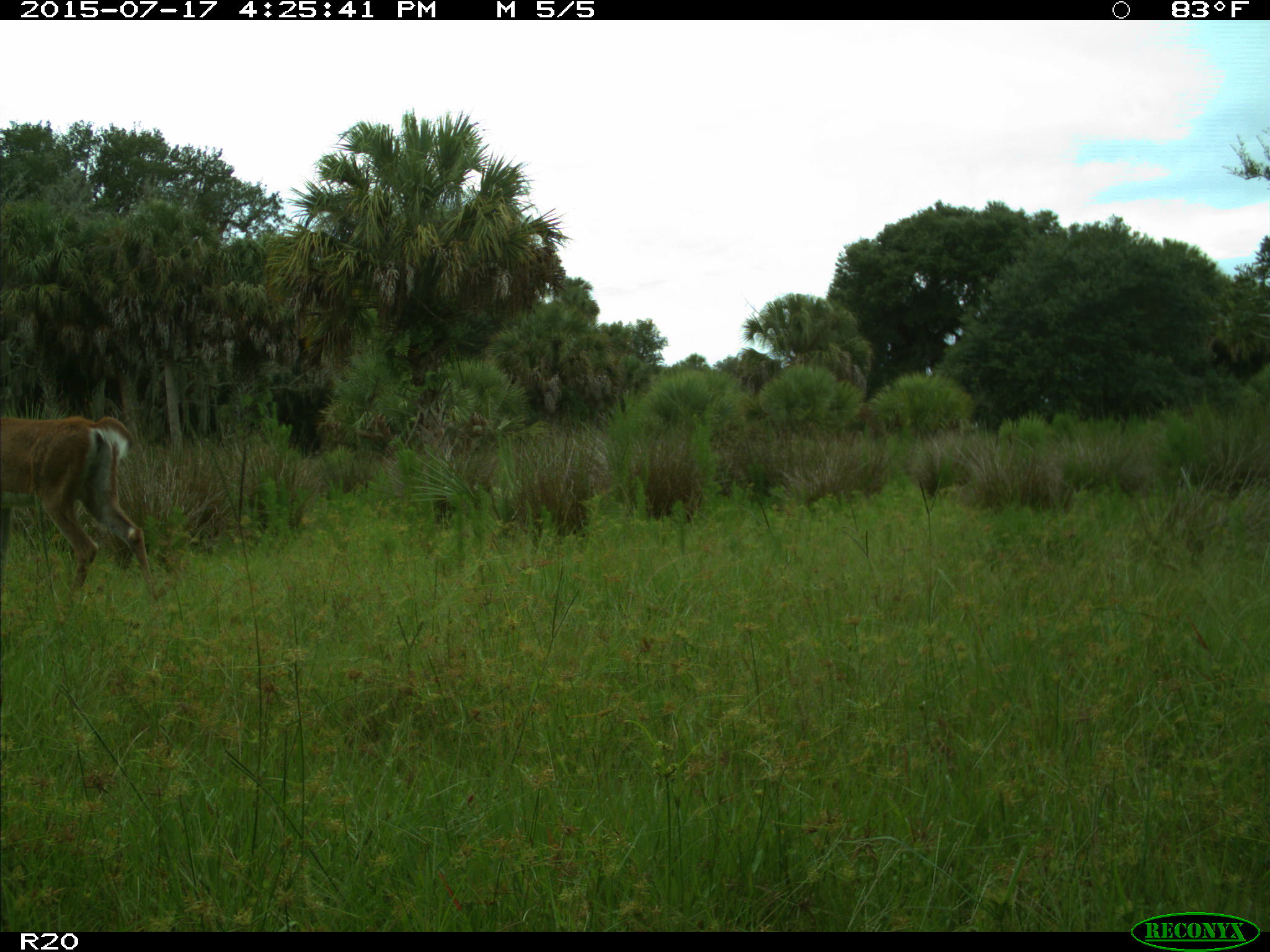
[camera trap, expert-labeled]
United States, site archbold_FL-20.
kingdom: Animalia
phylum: Chordata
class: Mammalia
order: Artiodactyla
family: Cervidae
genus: Odocoileus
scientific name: Odocoileus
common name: deer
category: unidentified deer